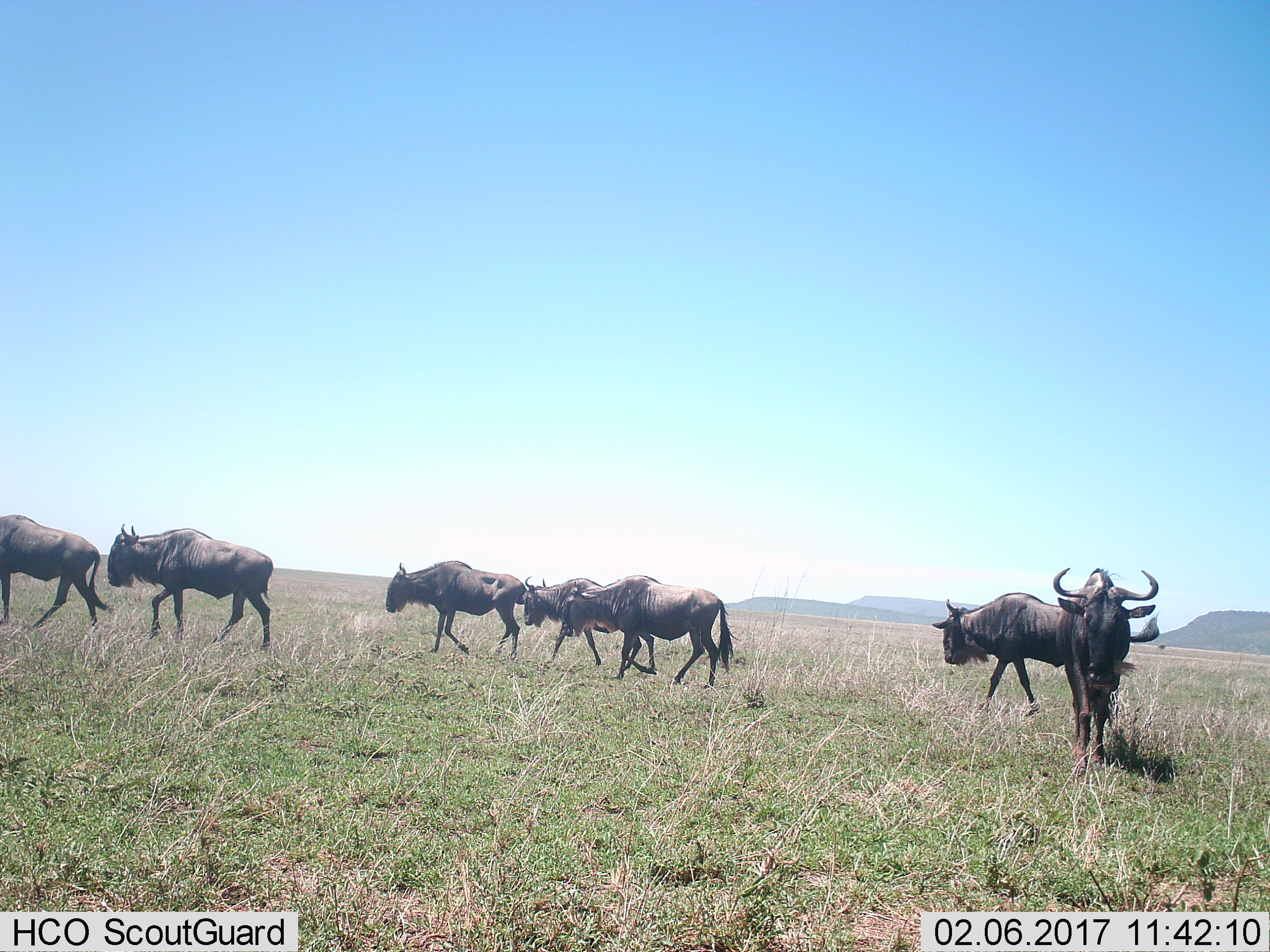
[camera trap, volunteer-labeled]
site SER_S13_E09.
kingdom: Animalia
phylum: Chordata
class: Mammalia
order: Artiodactyla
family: Bovidae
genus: Connochaetes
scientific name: Connochaetes taurinus taurinus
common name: blue wildebeest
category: wildebeestblue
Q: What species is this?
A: Wildebeestblue (blue wildebeest) (Connochaetes taurinus taurinus).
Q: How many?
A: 7.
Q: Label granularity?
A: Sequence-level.